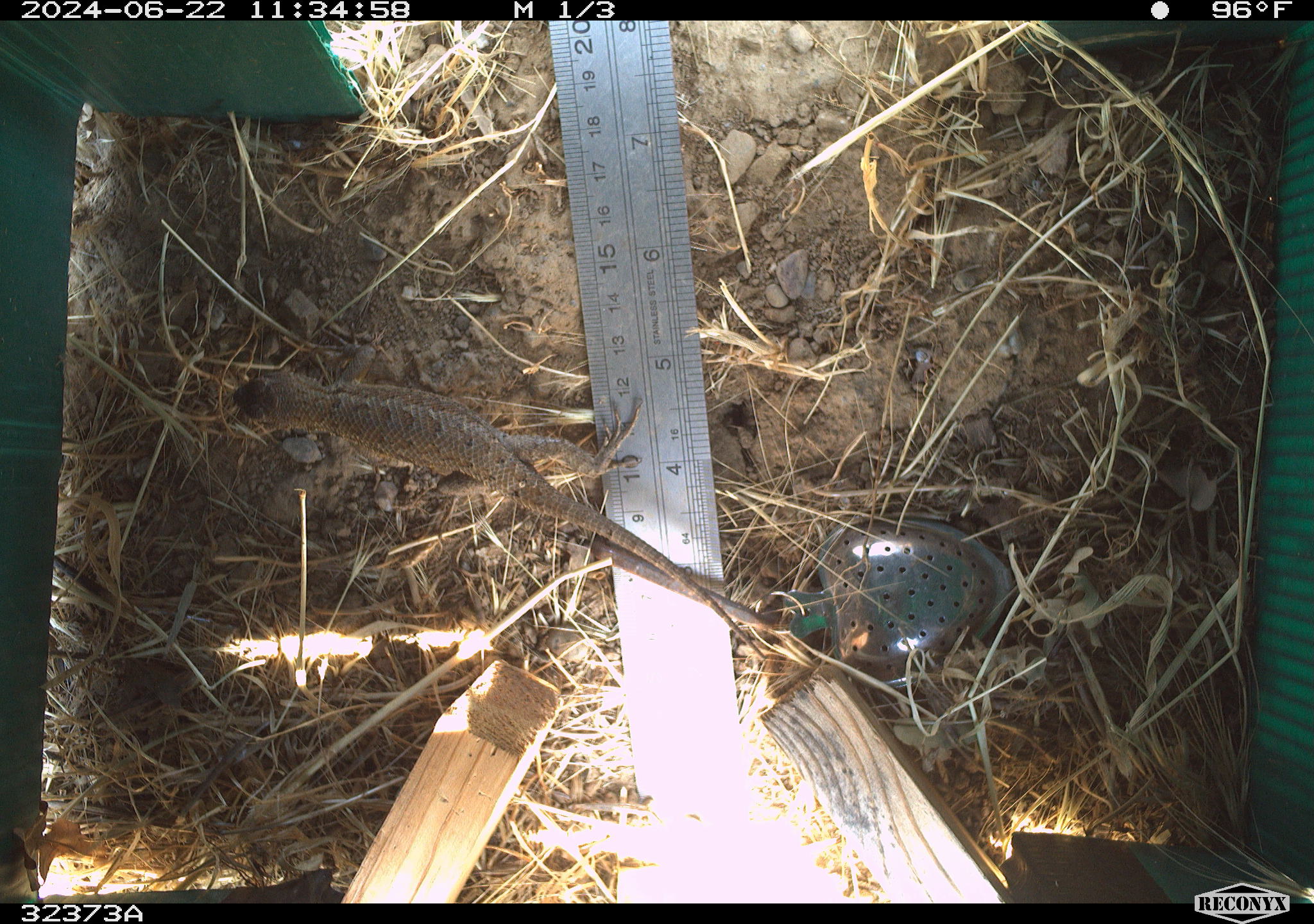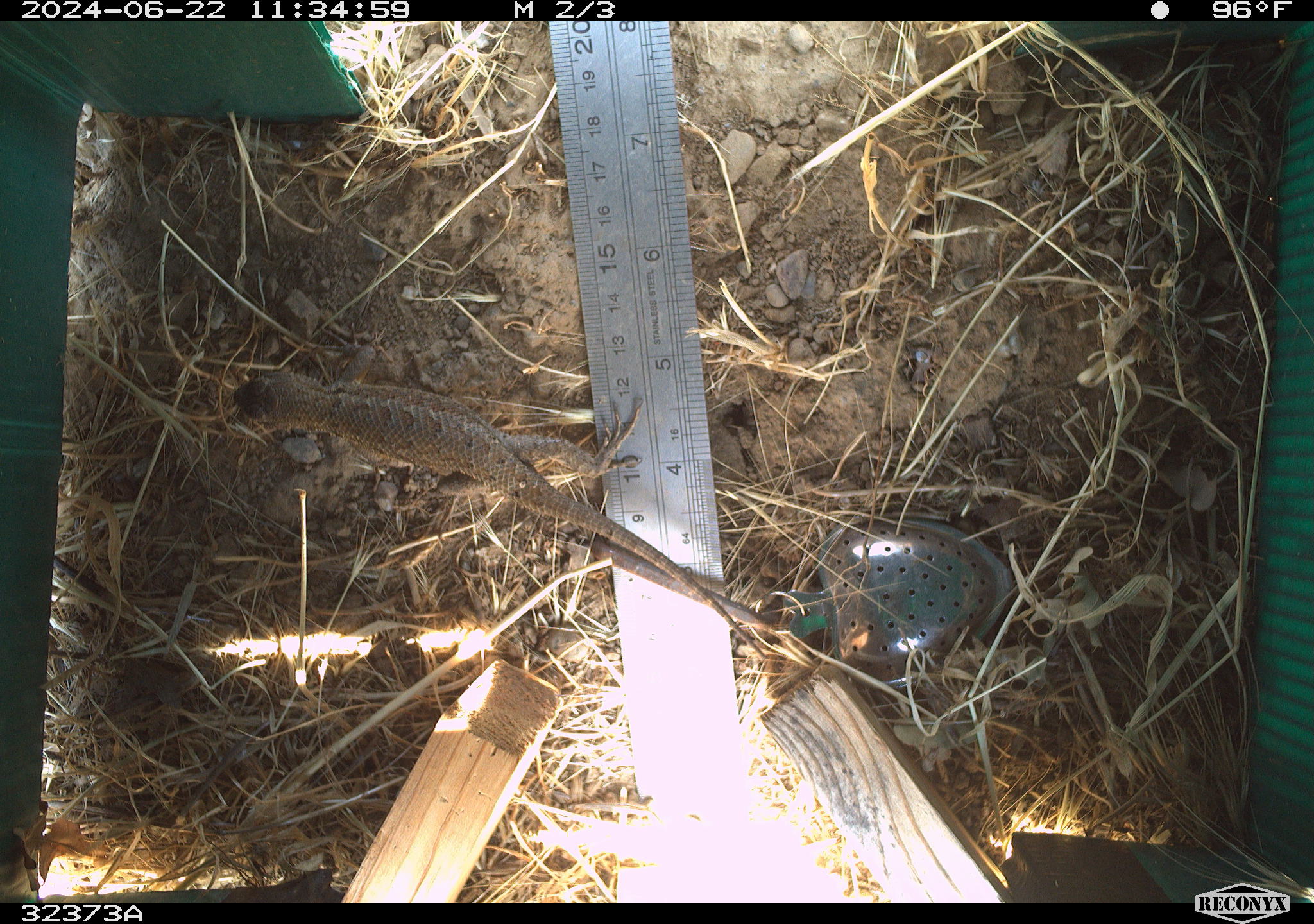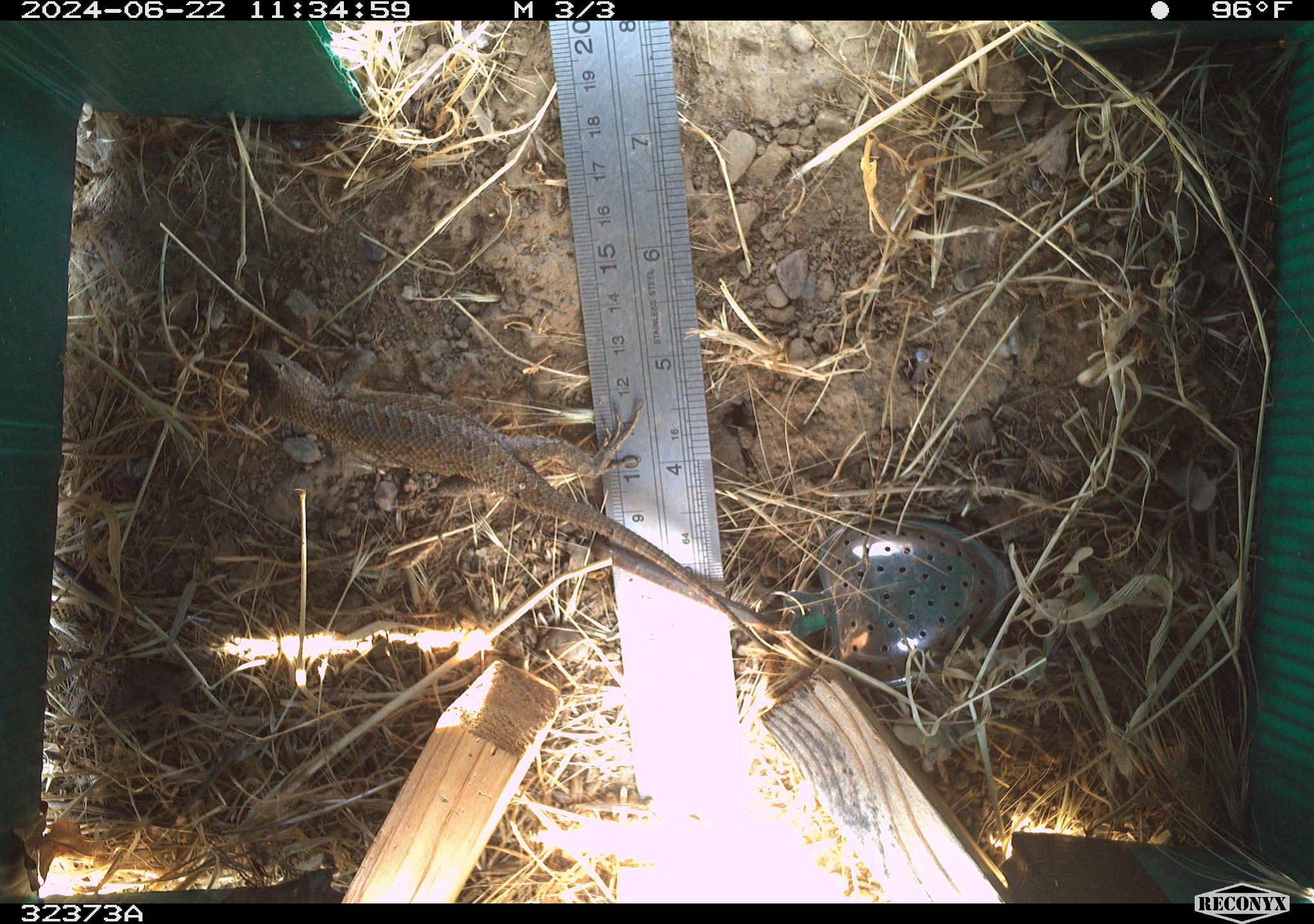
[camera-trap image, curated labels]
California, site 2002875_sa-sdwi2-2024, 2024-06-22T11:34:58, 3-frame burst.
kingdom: Animalia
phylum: Chordata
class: Reptilia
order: Squamata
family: Phrynosomatidae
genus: Sceloporus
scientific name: Sceloporus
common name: spiny lizards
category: sceloporus species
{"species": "sceloporus species (spiny lizards) (Sceloporus)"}